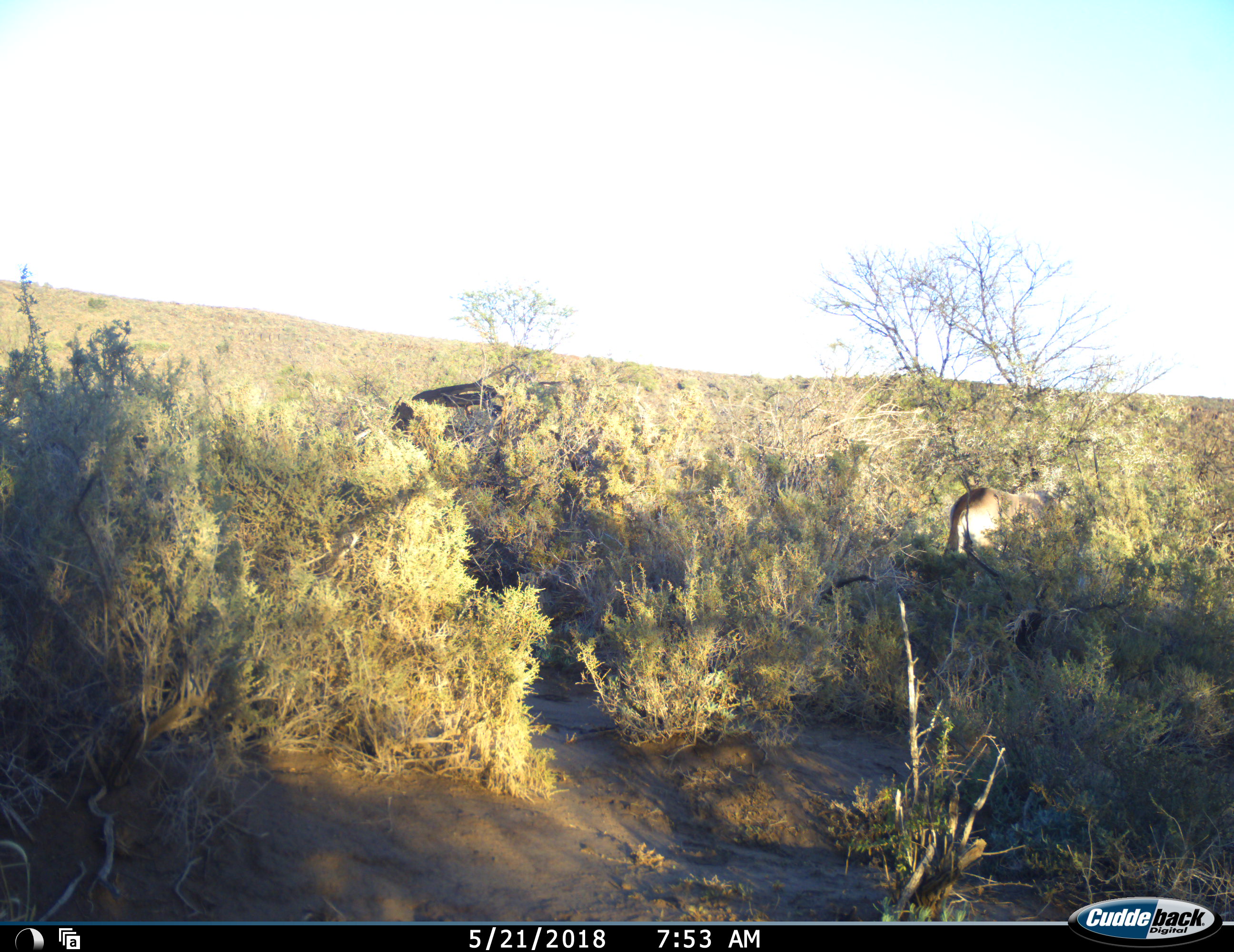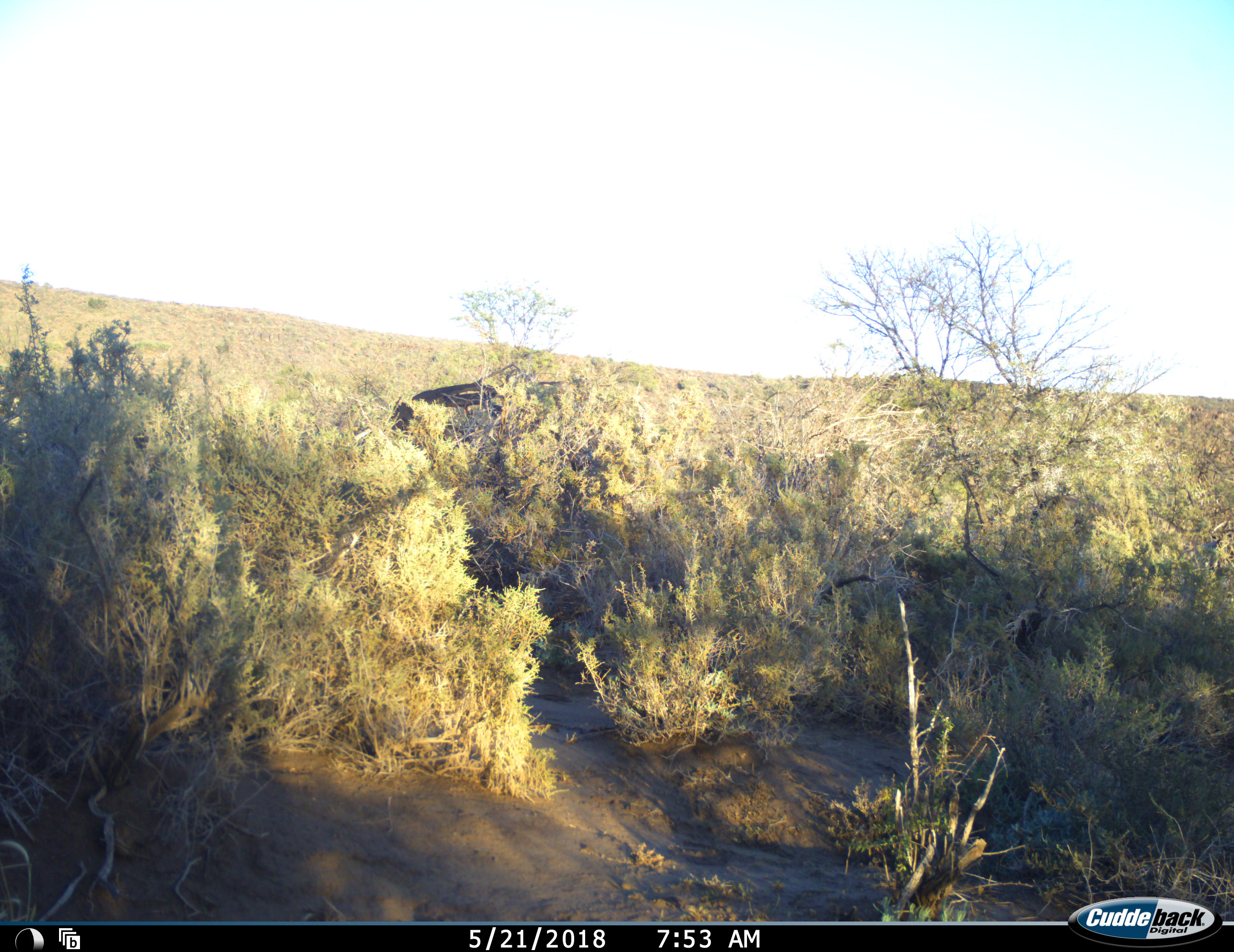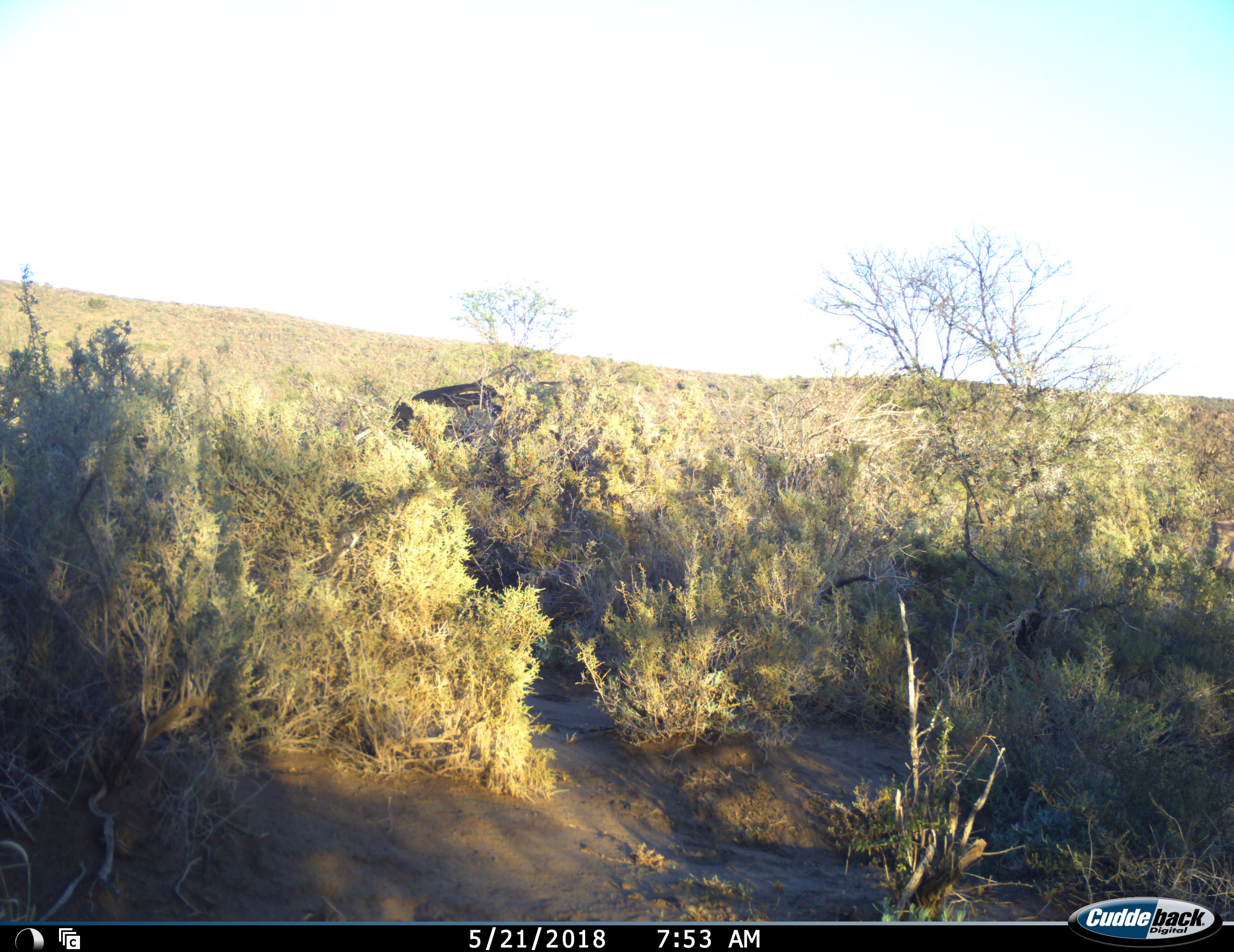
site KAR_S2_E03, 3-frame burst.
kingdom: Animalia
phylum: Chordata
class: Mammalia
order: Artiodactyla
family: Bovidae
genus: Oryx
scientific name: Oryx gazella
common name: gemsbok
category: oryx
Oryx (gemsbok) (Oryx gazella), count 1. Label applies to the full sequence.